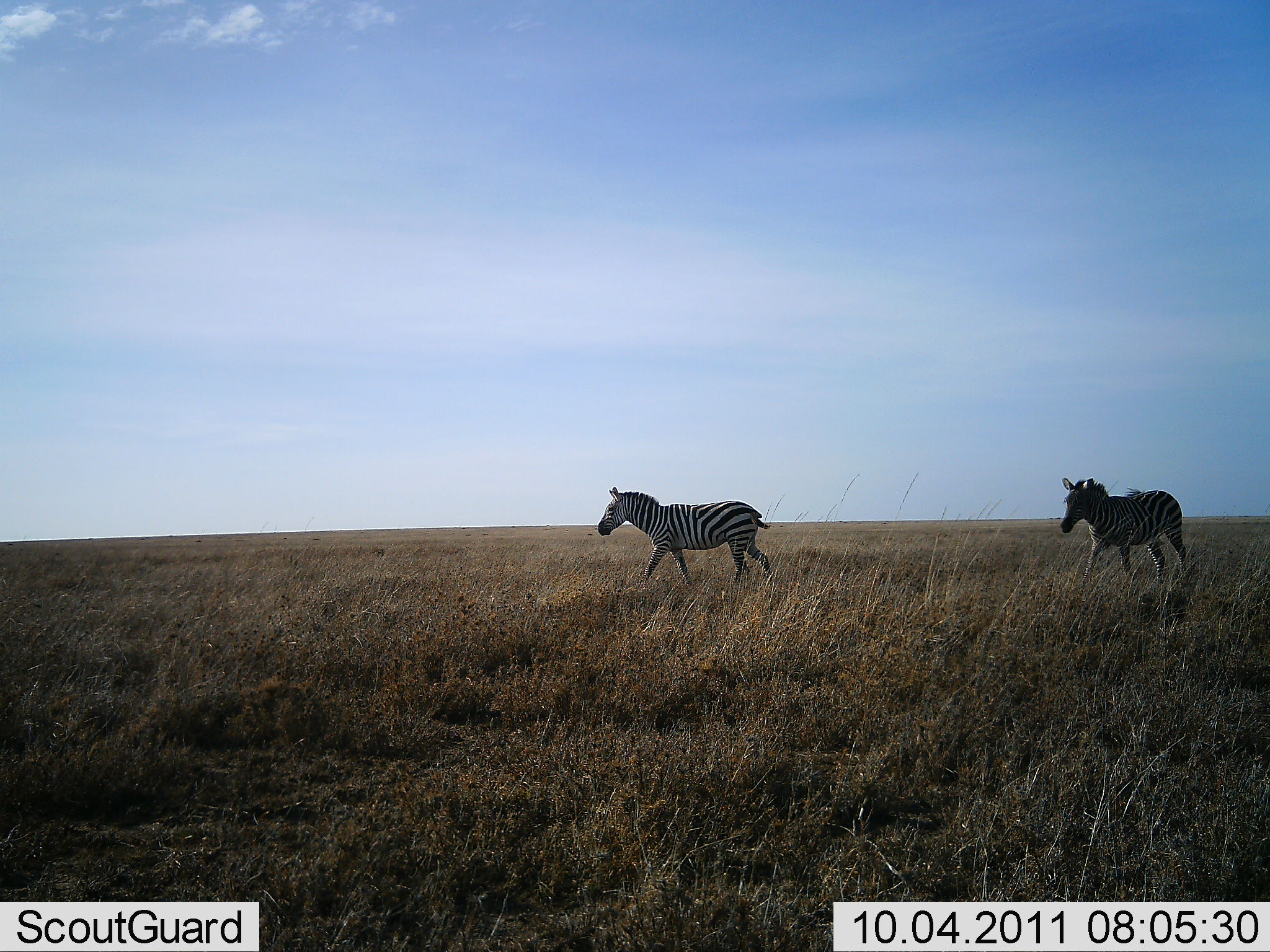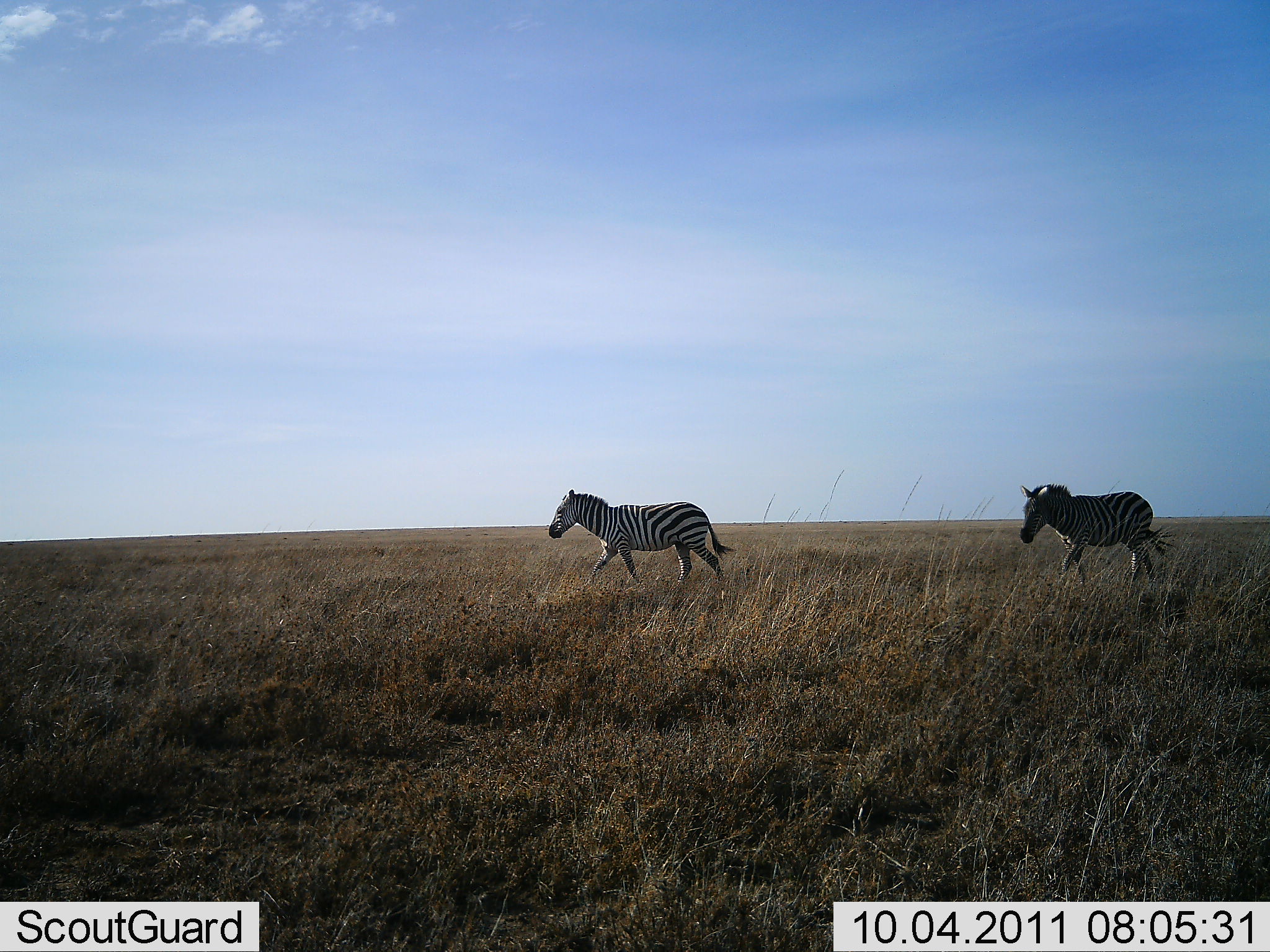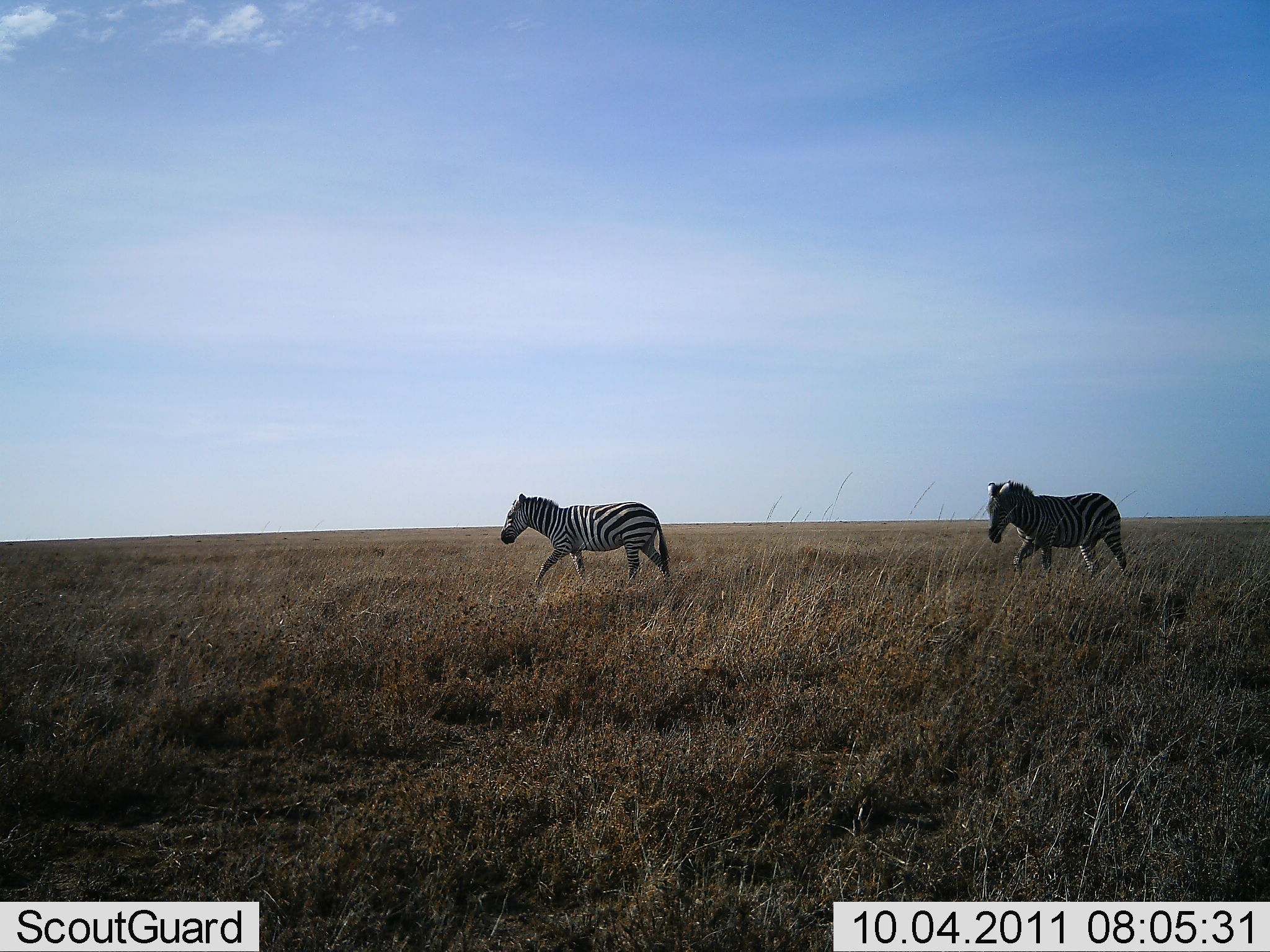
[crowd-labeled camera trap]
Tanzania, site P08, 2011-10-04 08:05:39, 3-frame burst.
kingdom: Animalia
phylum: Chordata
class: Mammalia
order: Perissodactyla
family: Equidae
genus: Equus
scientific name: Equus quagga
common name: plains zebra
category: zebra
Zebra (plains zebra) (Equus quagga), count 2. Behavior (volunteer vote fractions): standing 0%, resting 0%, moving 100%, interacting 0%. Young present (vote fraction): 0%. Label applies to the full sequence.